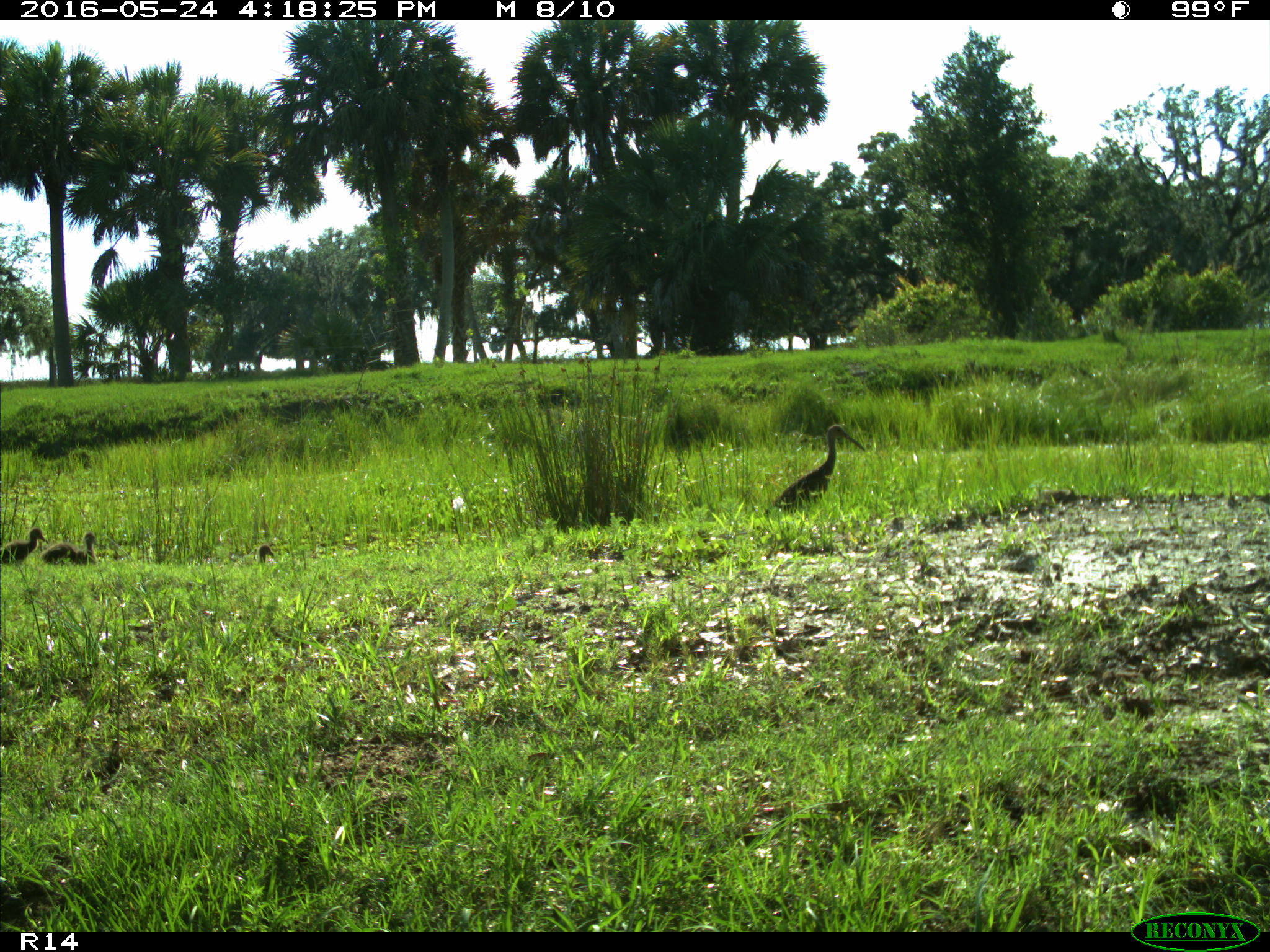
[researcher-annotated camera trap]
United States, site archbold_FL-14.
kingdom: Animalia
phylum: Chordata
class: Aves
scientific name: Aves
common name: birds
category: unidentified bird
Unidentified bird (birds) (Aves).